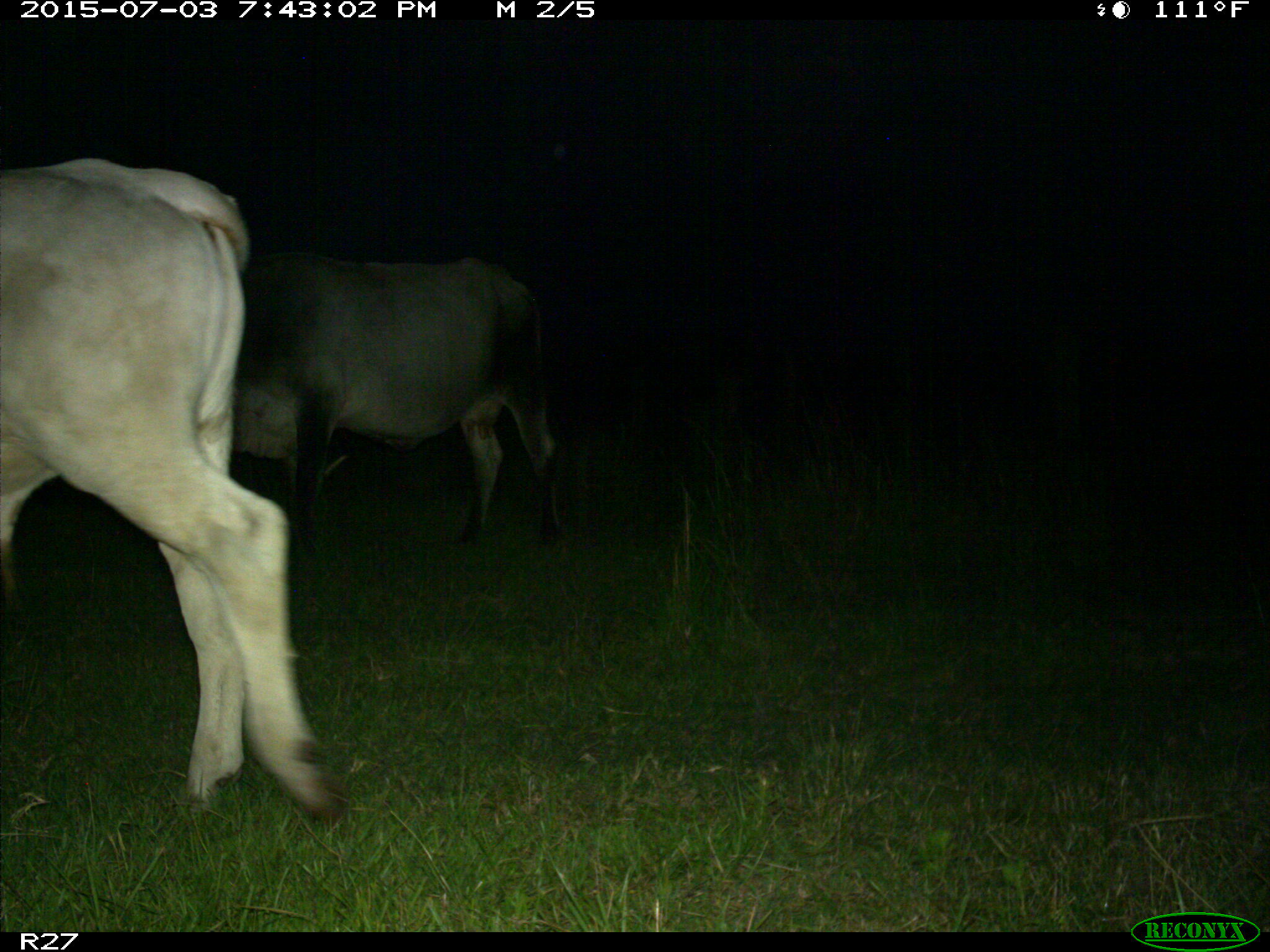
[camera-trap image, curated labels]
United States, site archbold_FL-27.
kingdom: Animalia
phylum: Chordata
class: Mammalia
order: Artiodactyla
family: Bovidae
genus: Bos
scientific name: Bos taurus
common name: domestic cow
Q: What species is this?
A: Bos taurus (domestic cow).